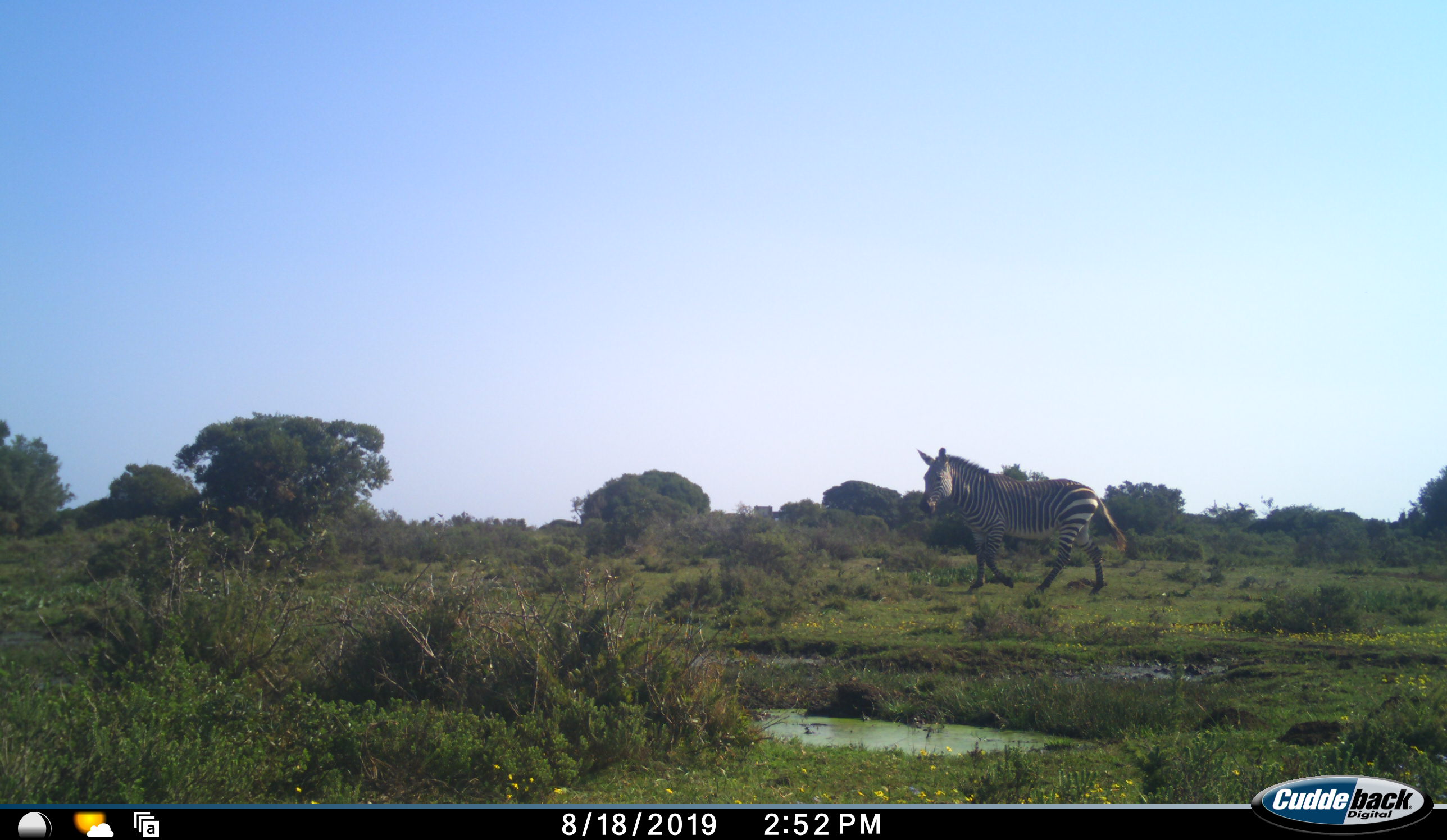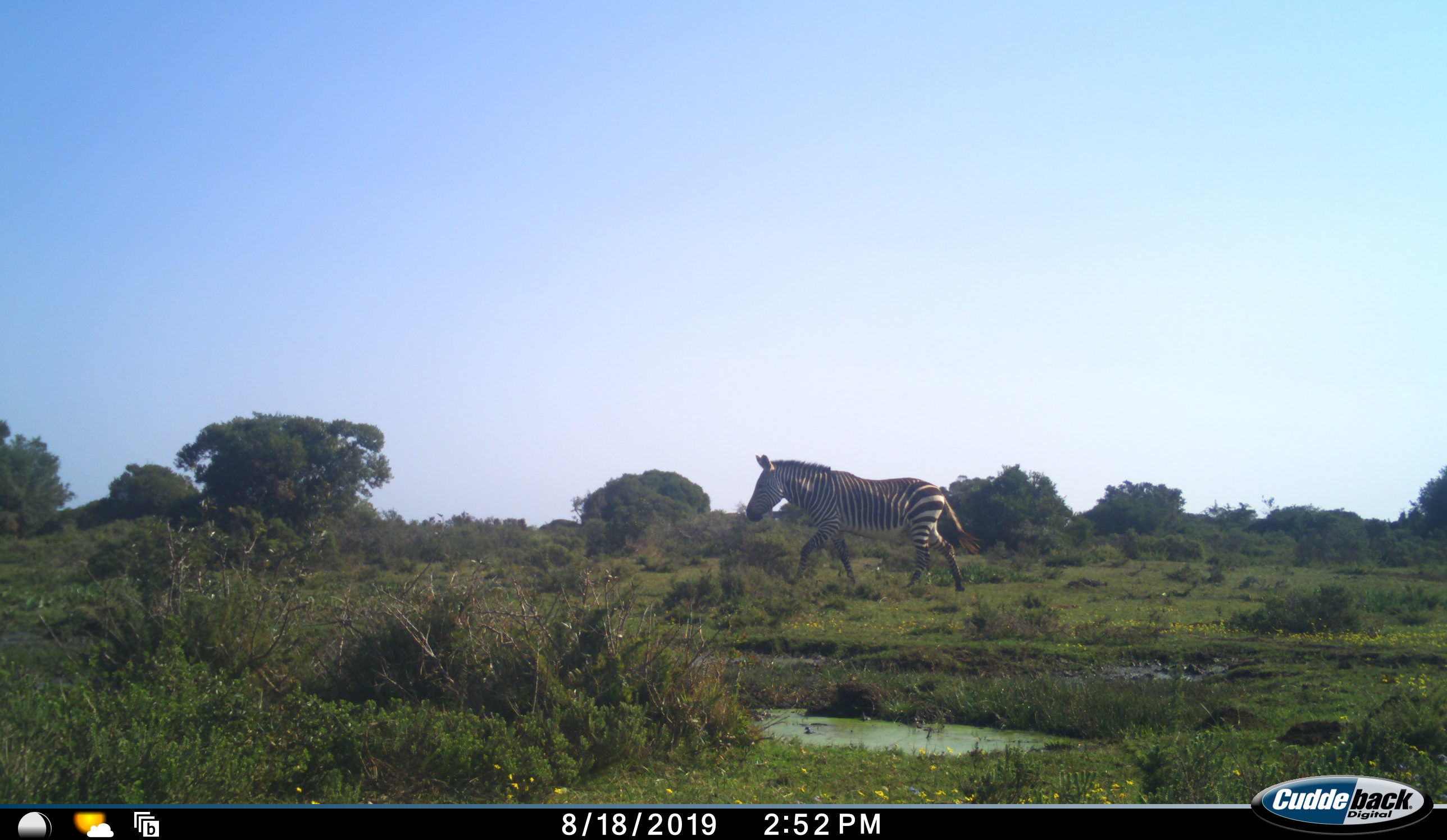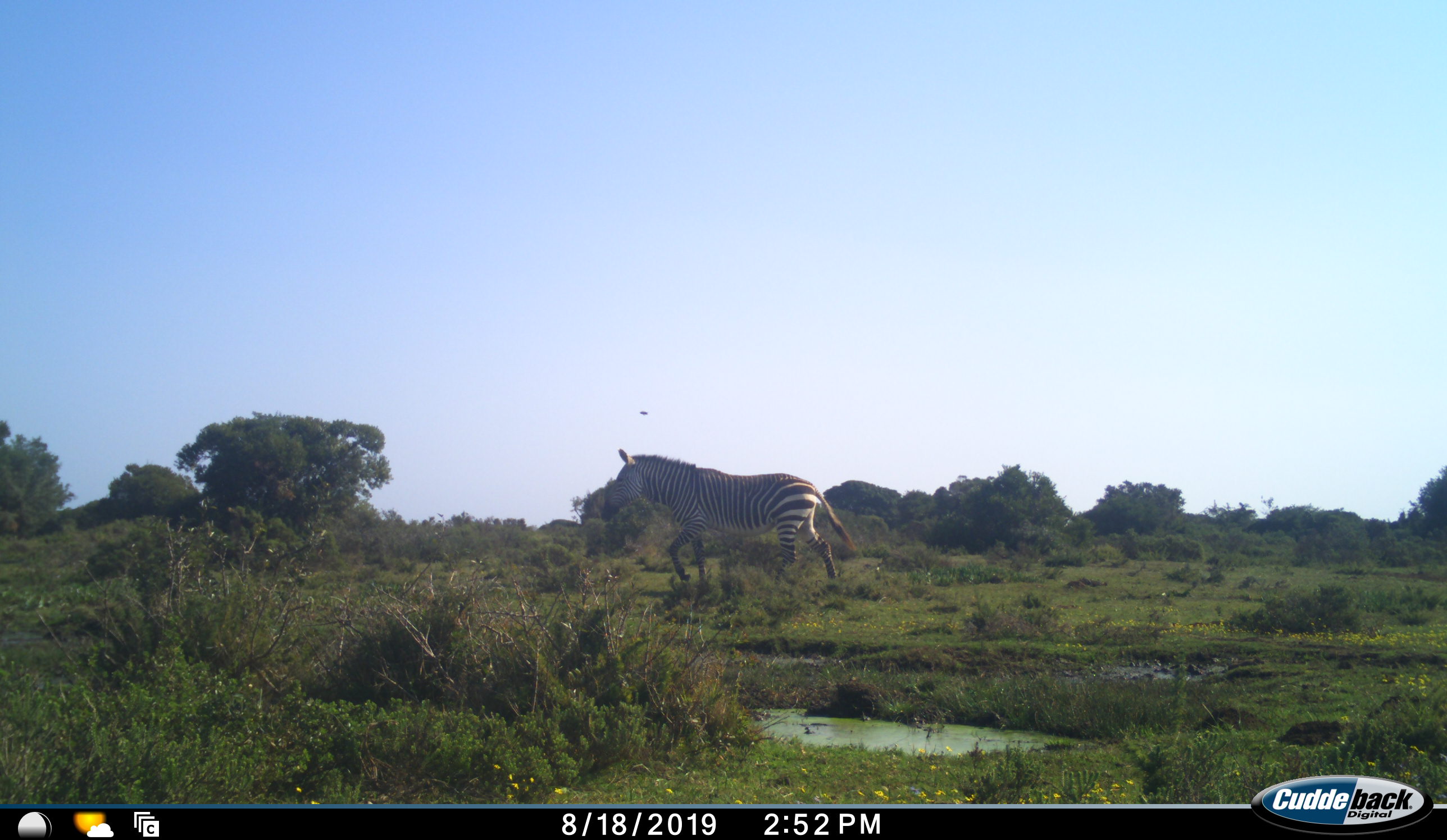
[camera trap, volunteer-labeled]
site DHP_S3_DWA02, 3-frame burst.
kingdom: Animalia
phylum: Chordata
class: Mammalia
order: Perissodactyla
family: Equidae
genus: Equus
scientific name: Equus zebra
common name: mountain zebra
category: zebramountain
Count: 1.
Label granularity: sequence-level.